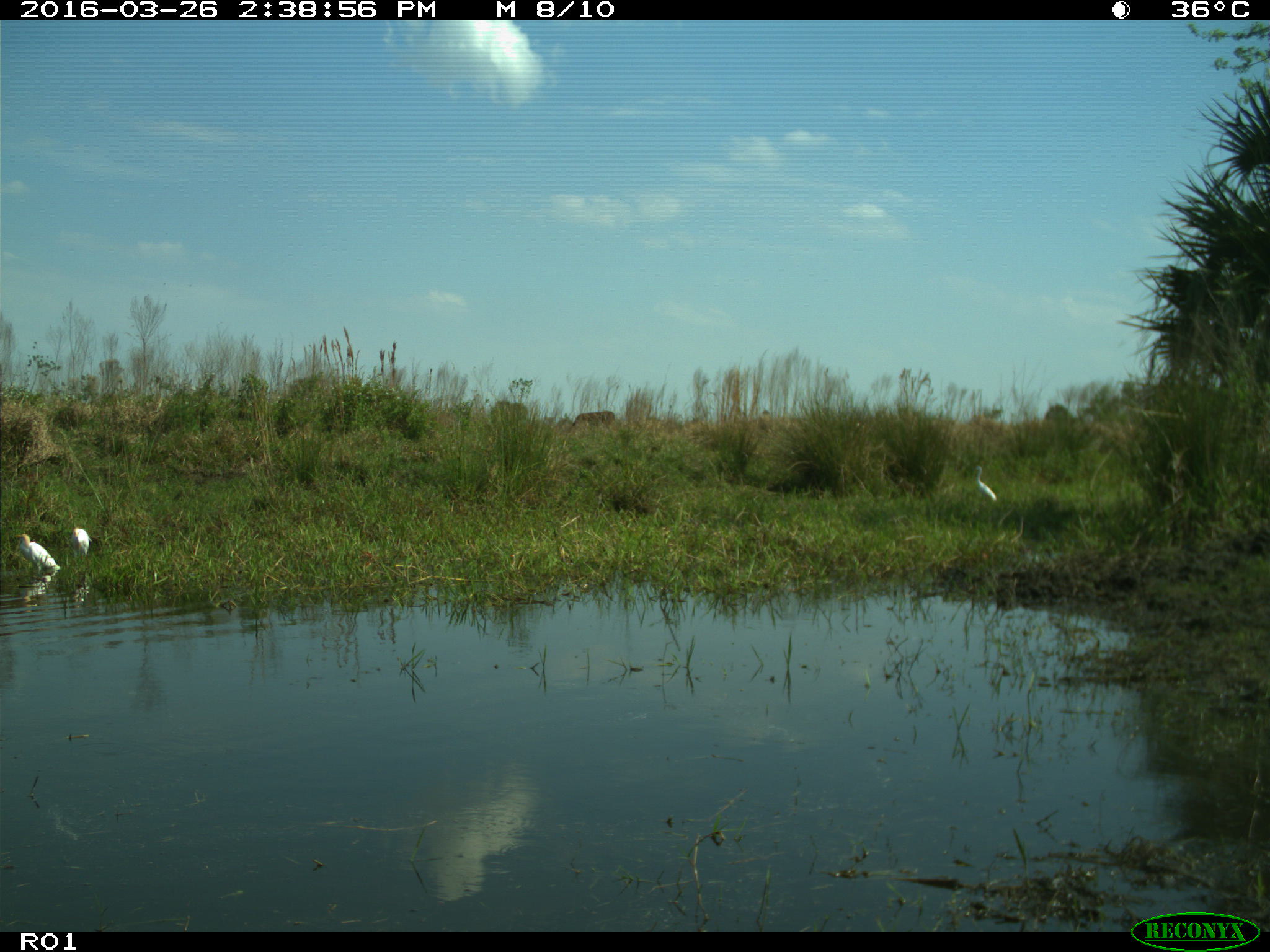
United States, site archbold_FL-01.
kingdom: Animalia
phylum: Chordata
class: Mammalia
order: Artiodactyla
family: Bovidae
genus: Bos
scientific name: Bos taurus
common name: domestic cow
Bos taurus (domestic cow).